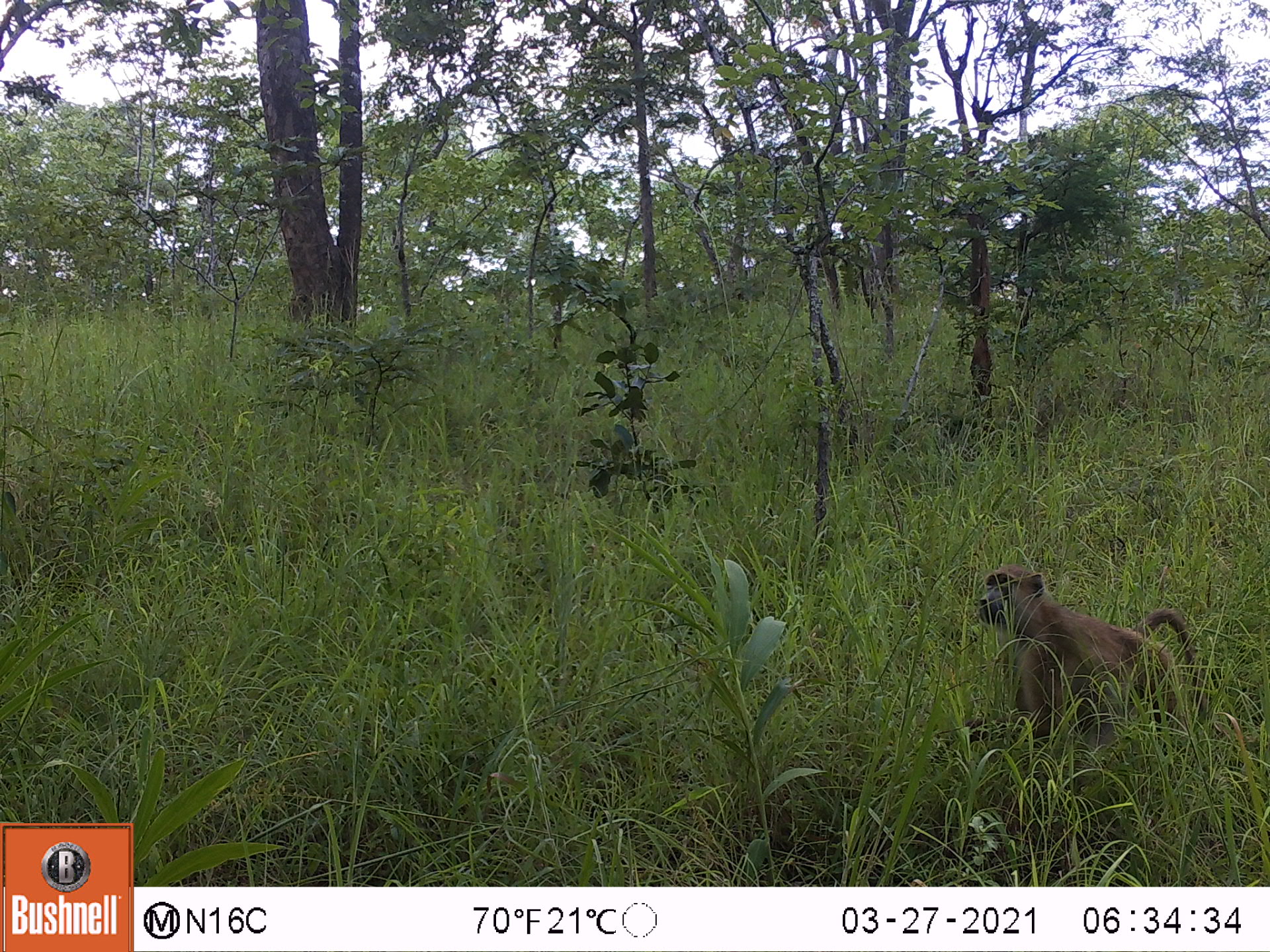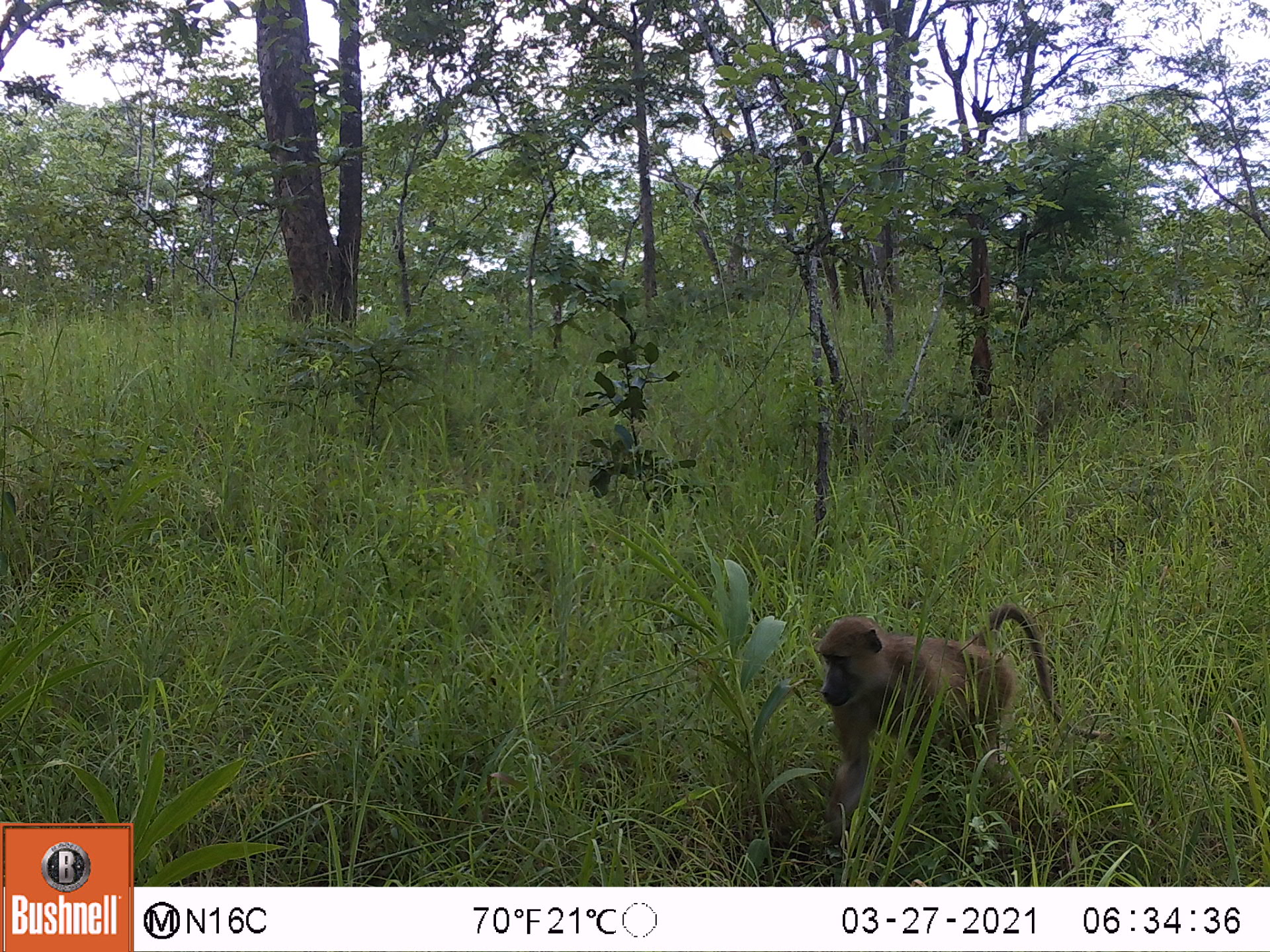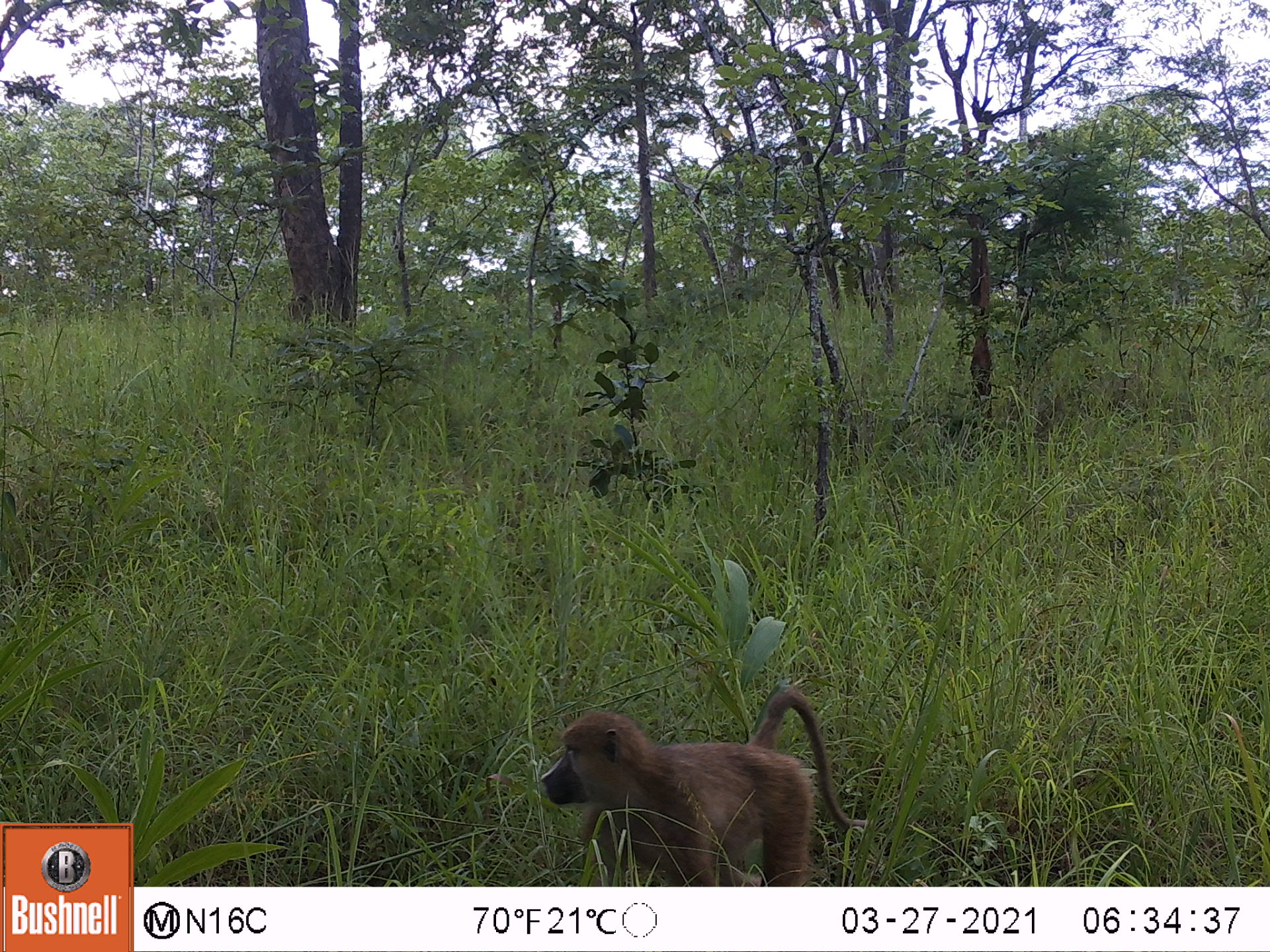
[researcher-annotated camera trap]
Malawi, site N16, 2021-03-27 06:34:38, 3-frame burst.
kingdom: Animalia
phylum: Chordata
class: Mammalia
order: Primates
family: Cercopithecidae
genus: Papio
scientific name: Papio cynocephalus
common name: yellow baboon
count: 1